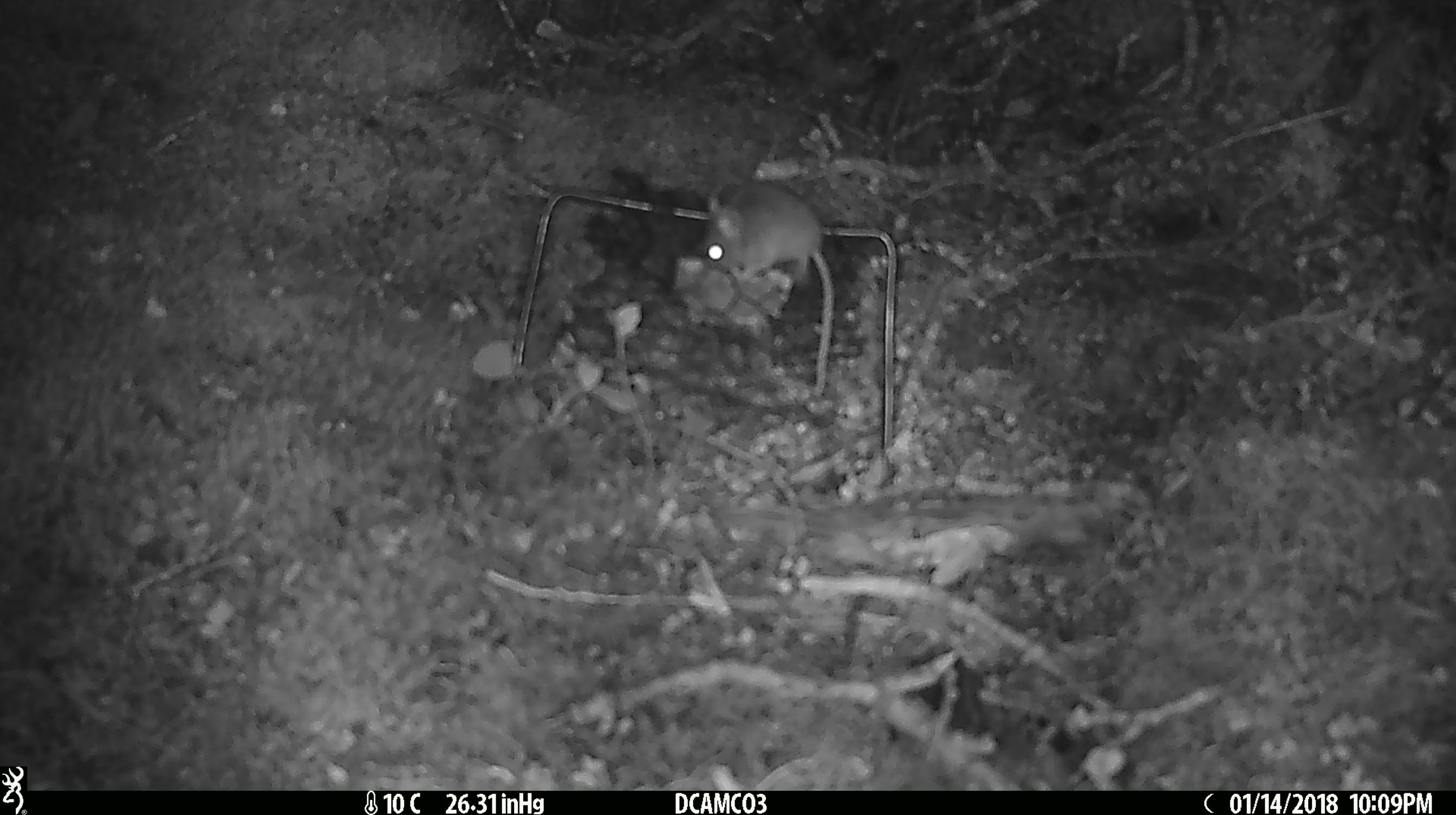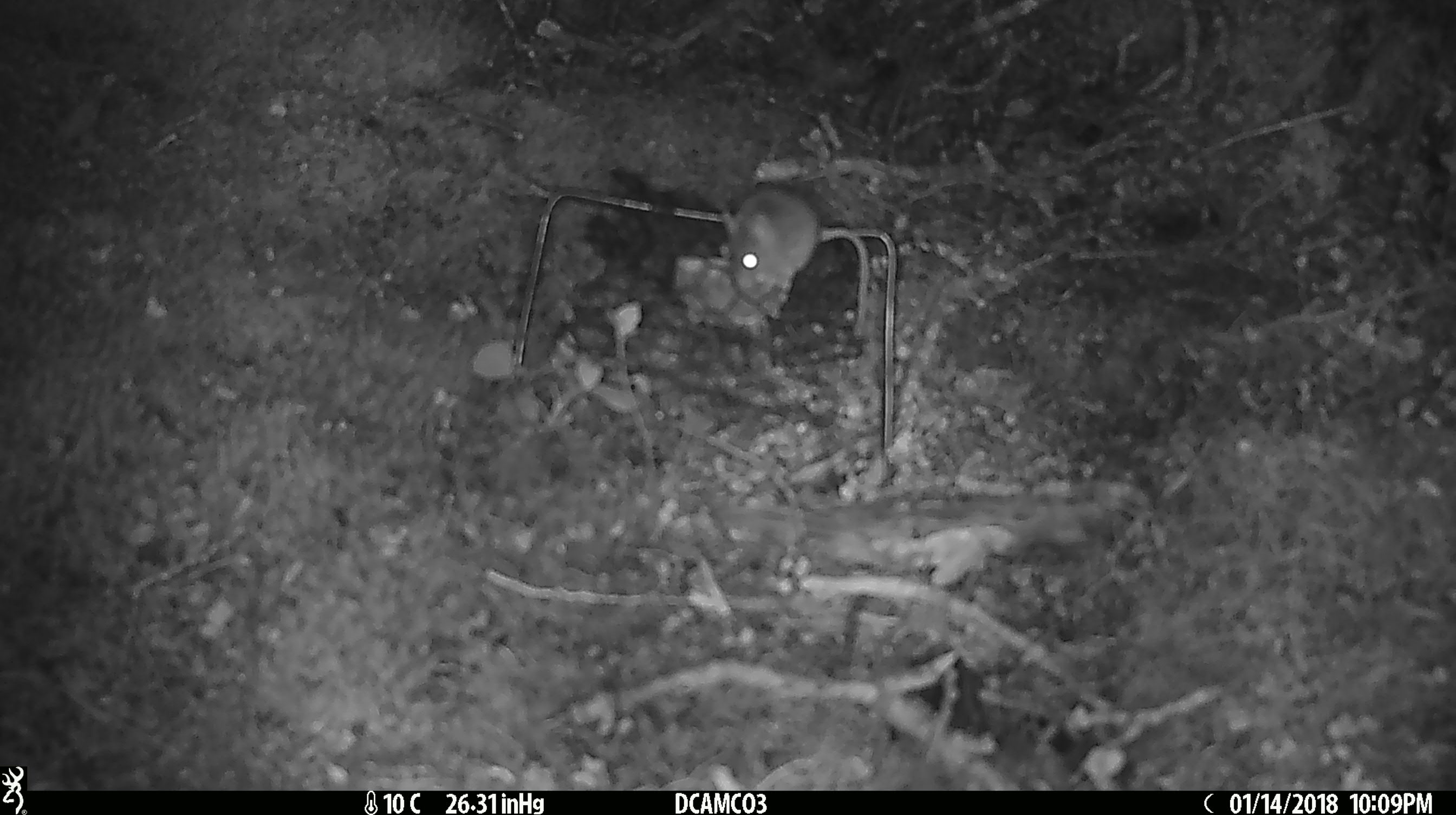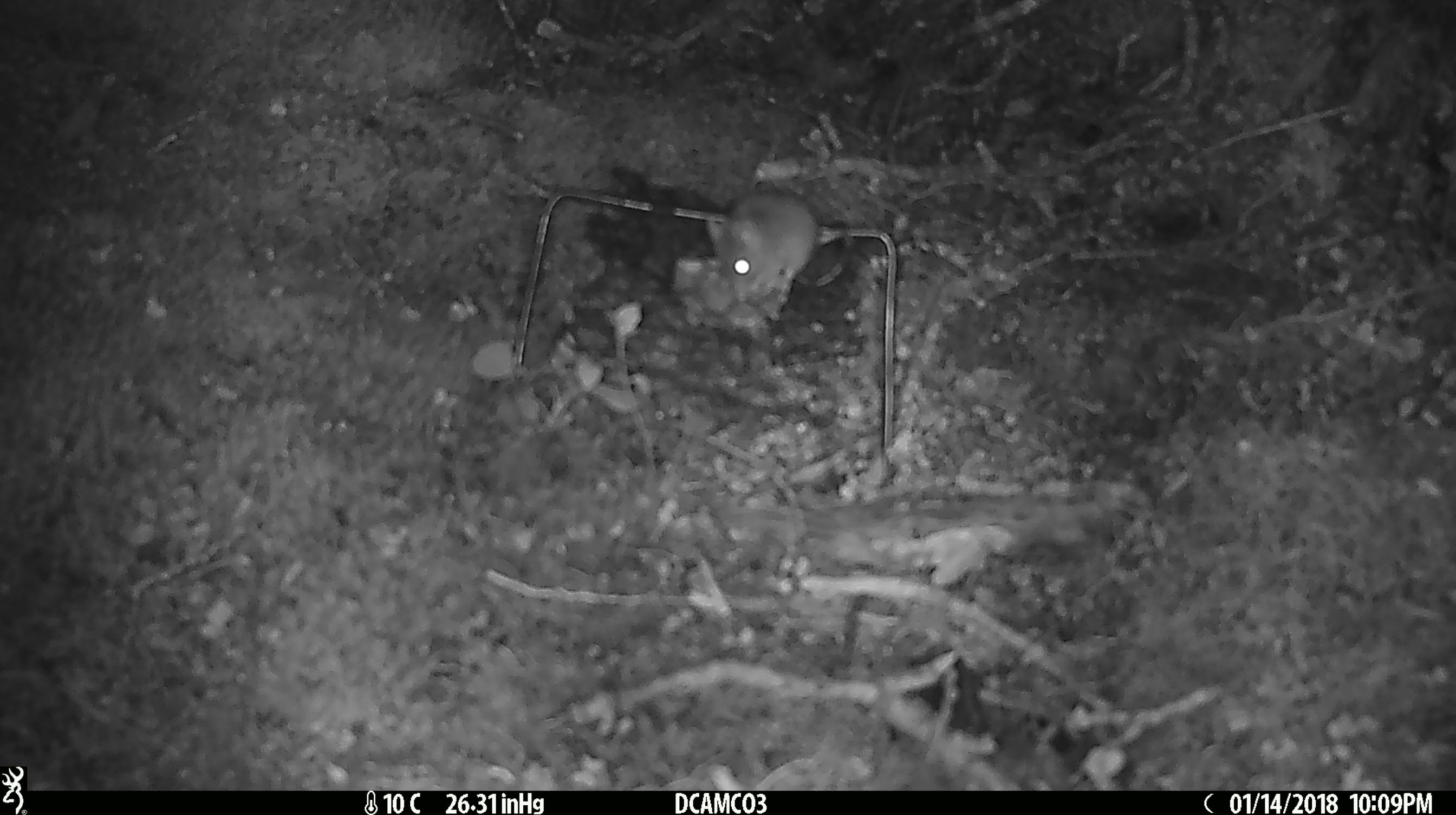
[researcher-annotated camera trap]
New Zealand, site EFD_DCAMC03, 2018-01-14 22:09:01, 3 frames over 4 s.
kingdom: Animalia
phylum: Chordata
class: Mammalia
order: Rodentia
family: Muridae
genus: Mus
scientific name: Mus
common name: mouse